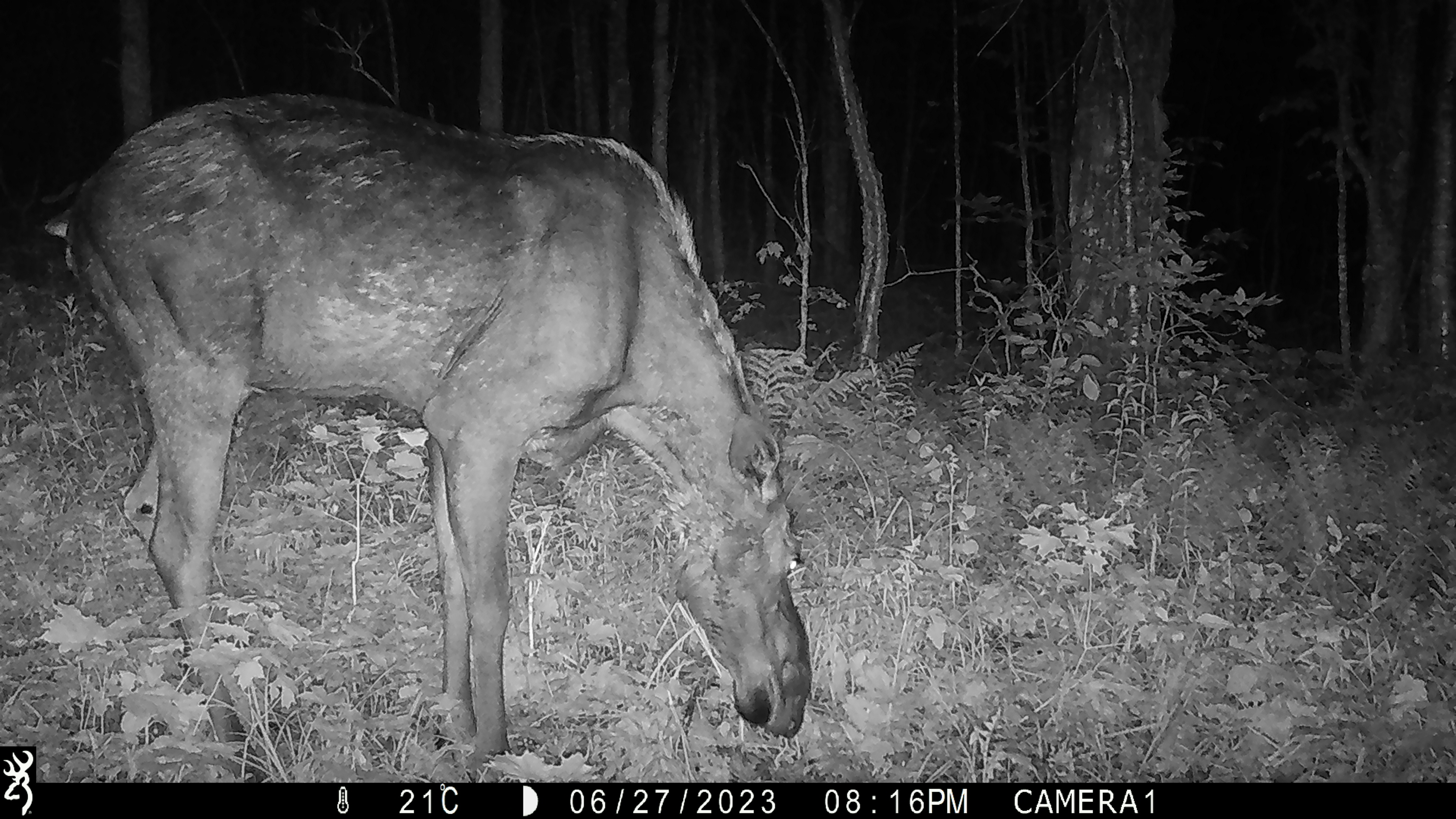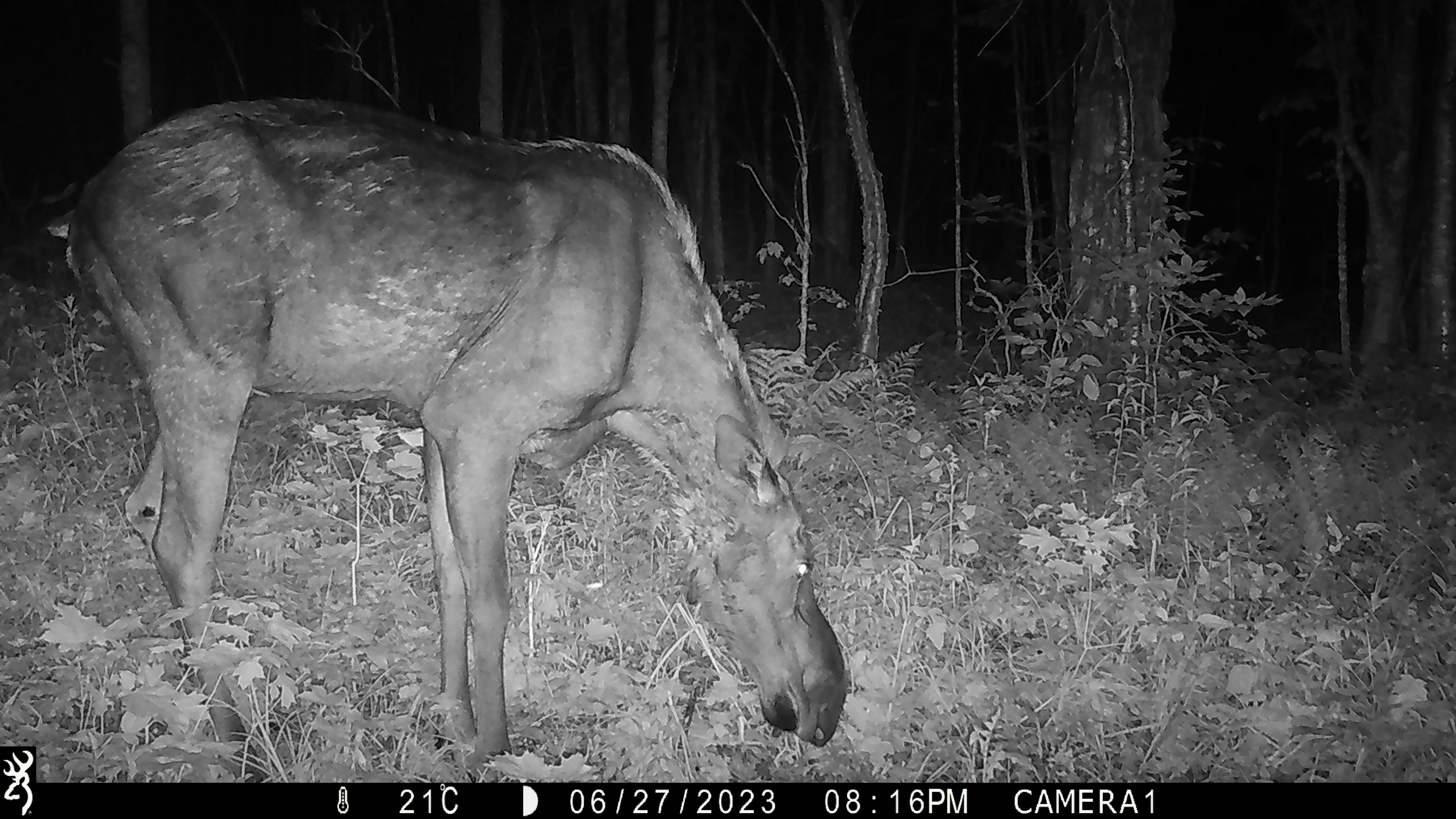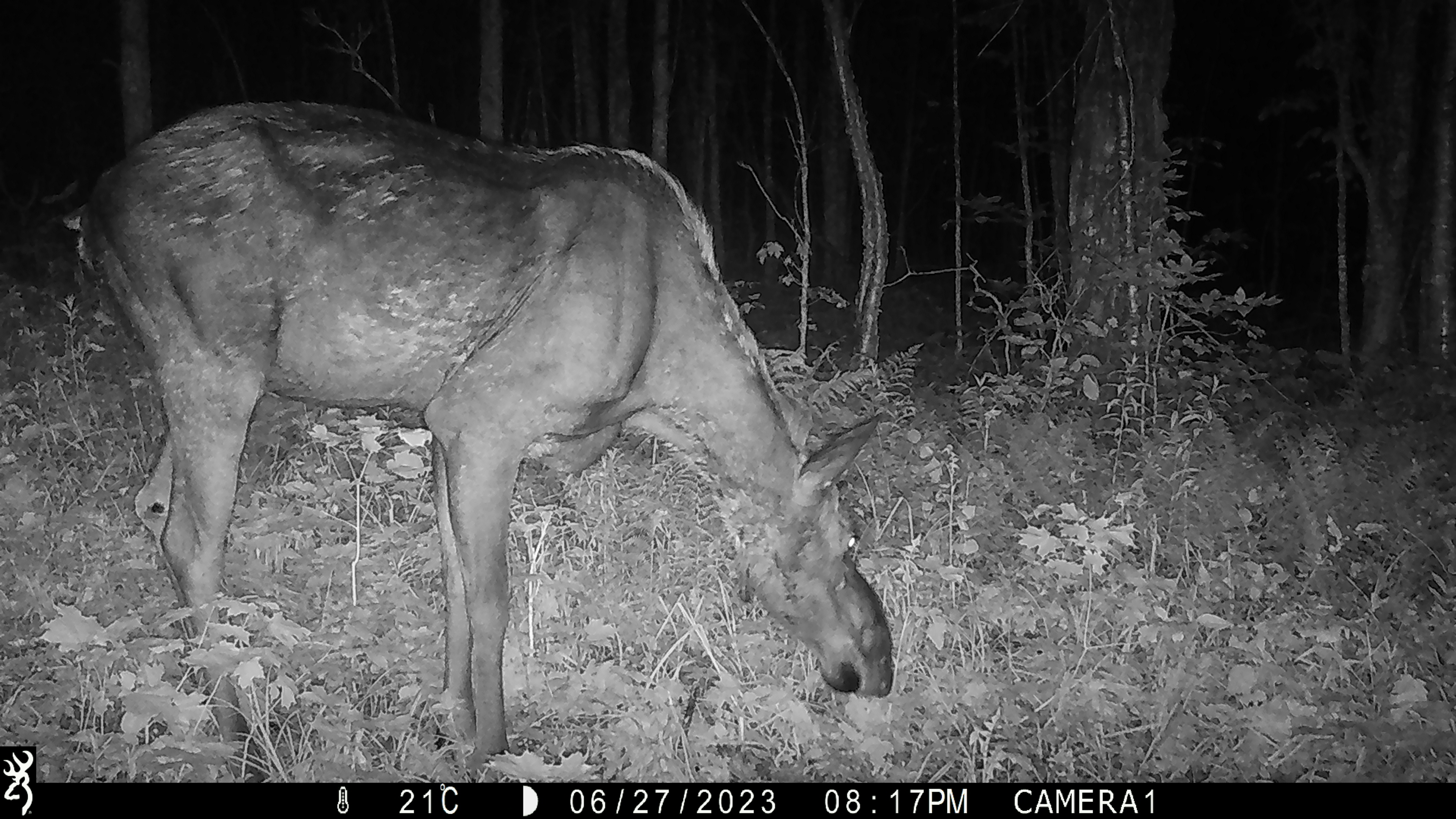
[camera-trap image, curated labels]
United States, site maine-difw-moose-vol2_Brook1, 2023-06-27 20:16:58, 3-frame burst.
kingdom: Animalia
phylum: Chordata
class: Mammalia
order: Artiodactyla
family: Cervidae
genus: Alces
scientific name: Alces alces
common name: moose